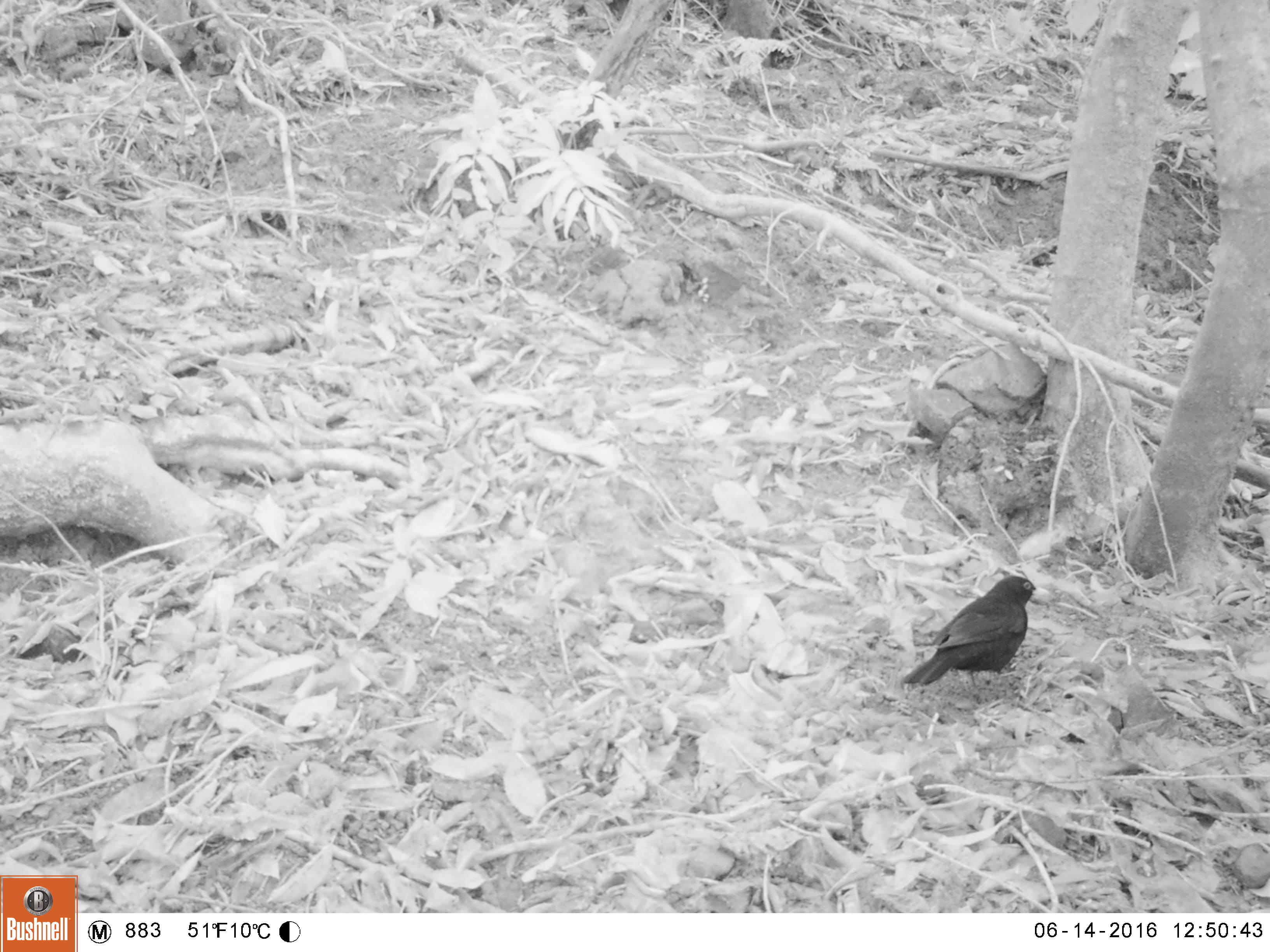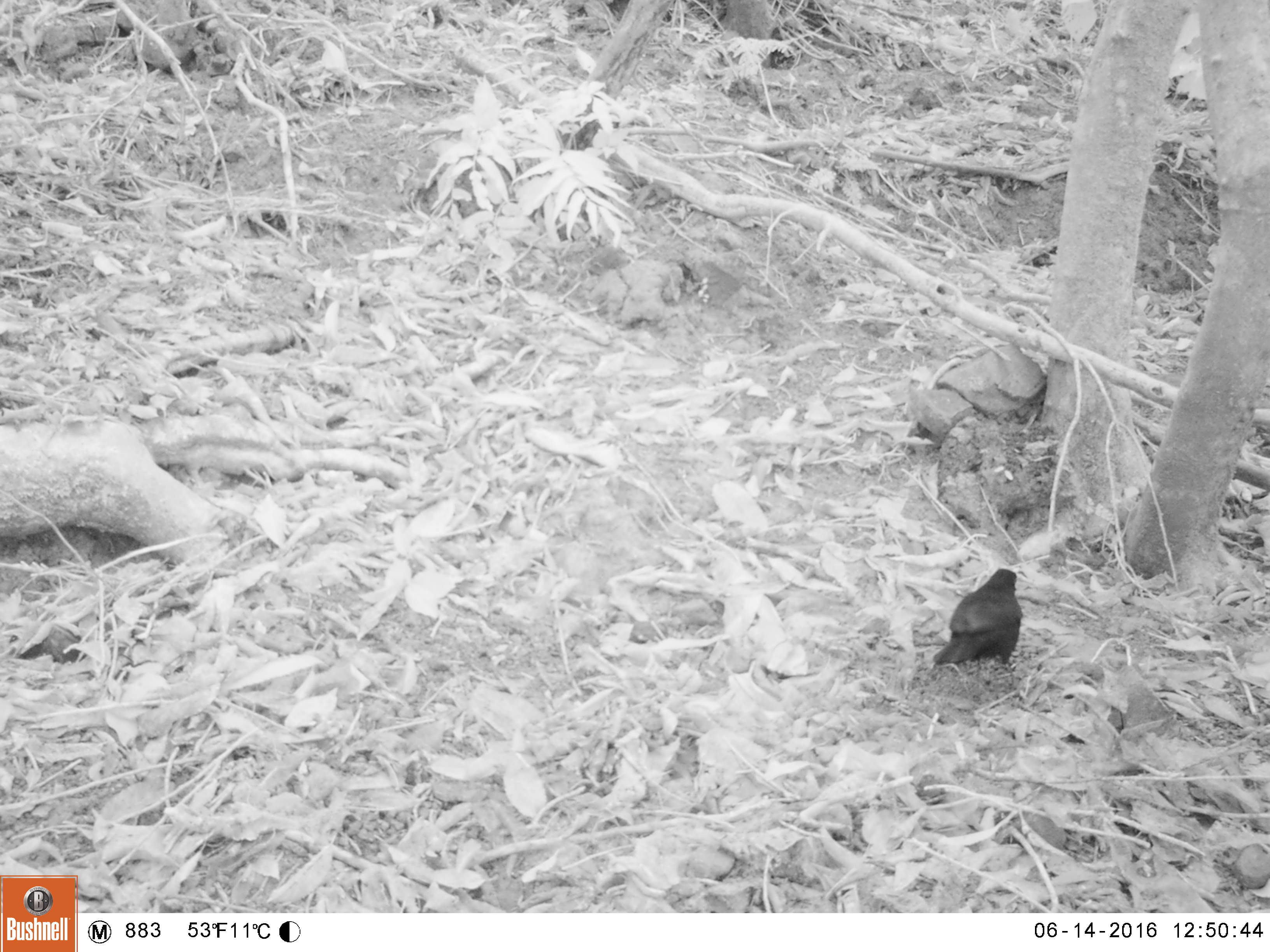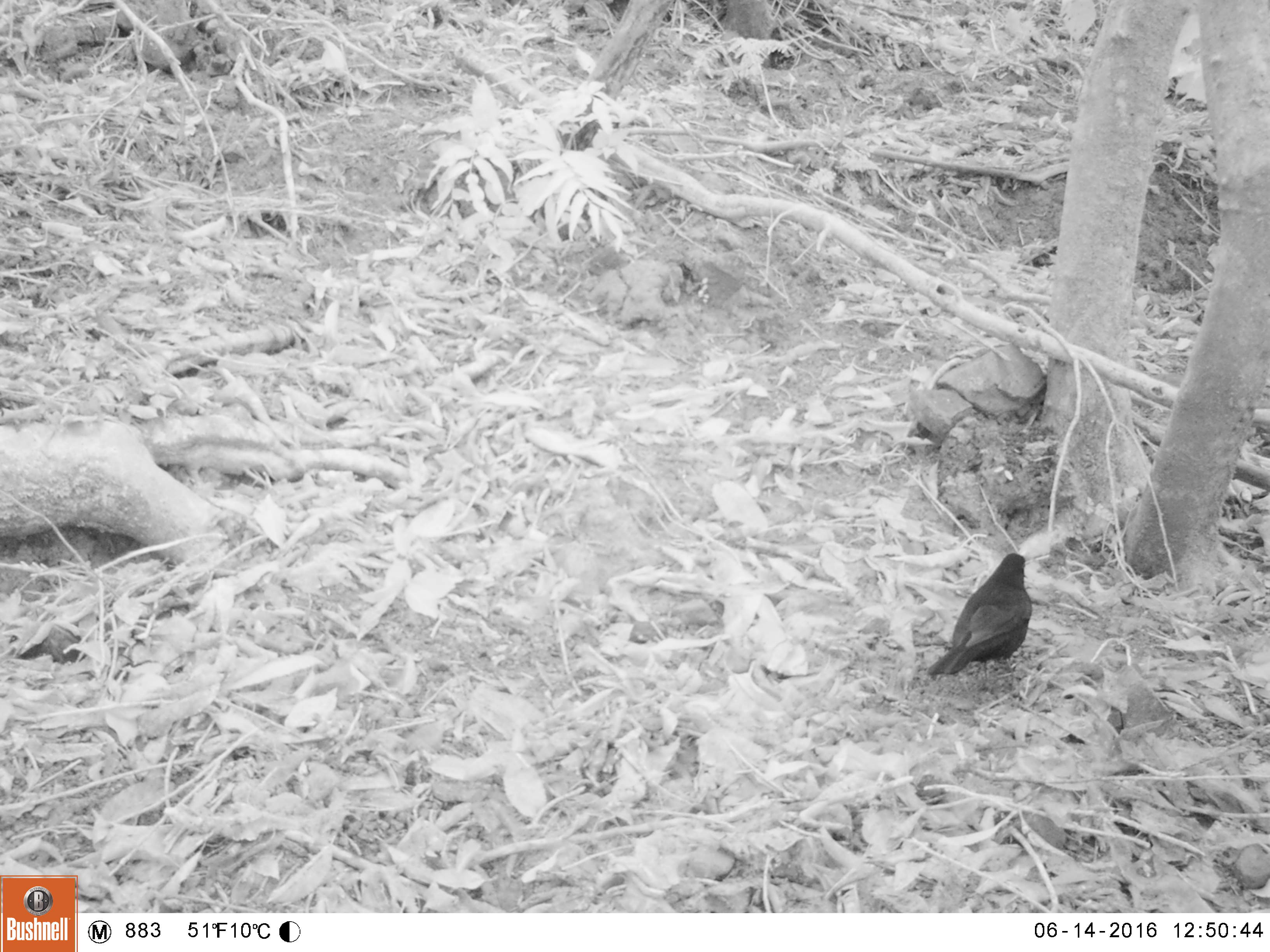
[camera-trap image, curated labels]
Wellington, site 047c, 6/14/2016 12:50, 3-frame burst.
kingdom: Animalia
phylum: Chordata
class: Aves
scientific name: Aves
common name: bird